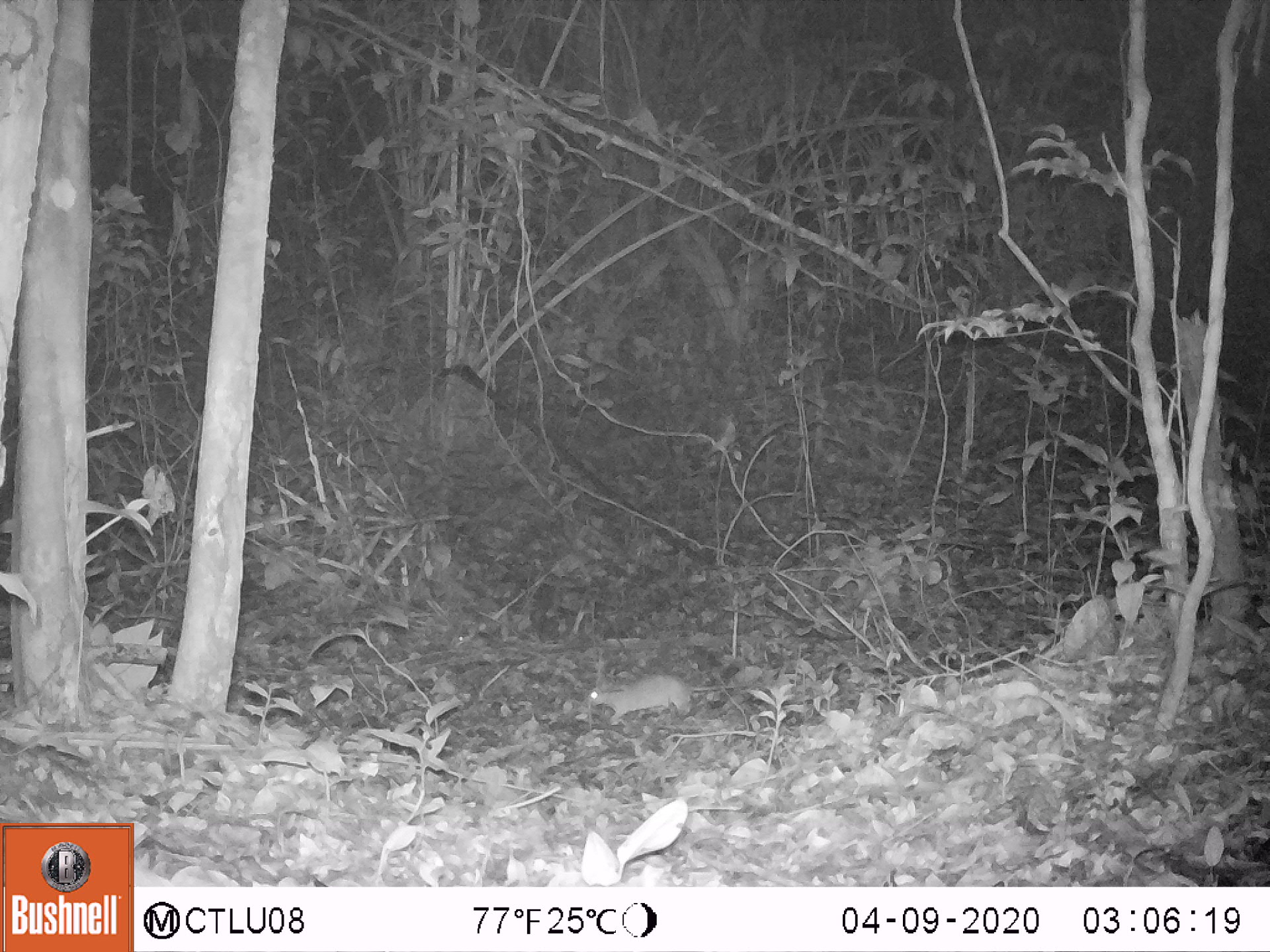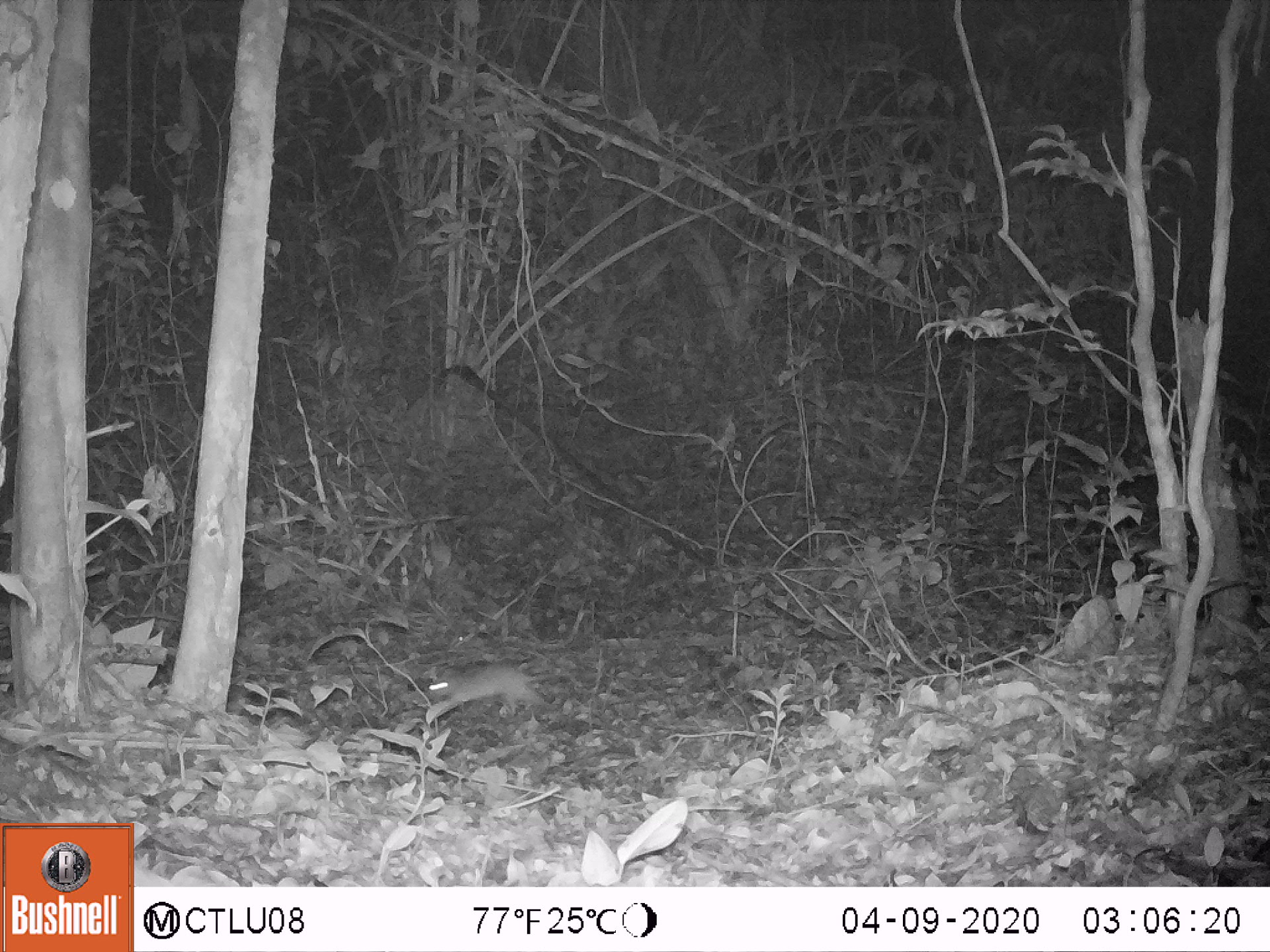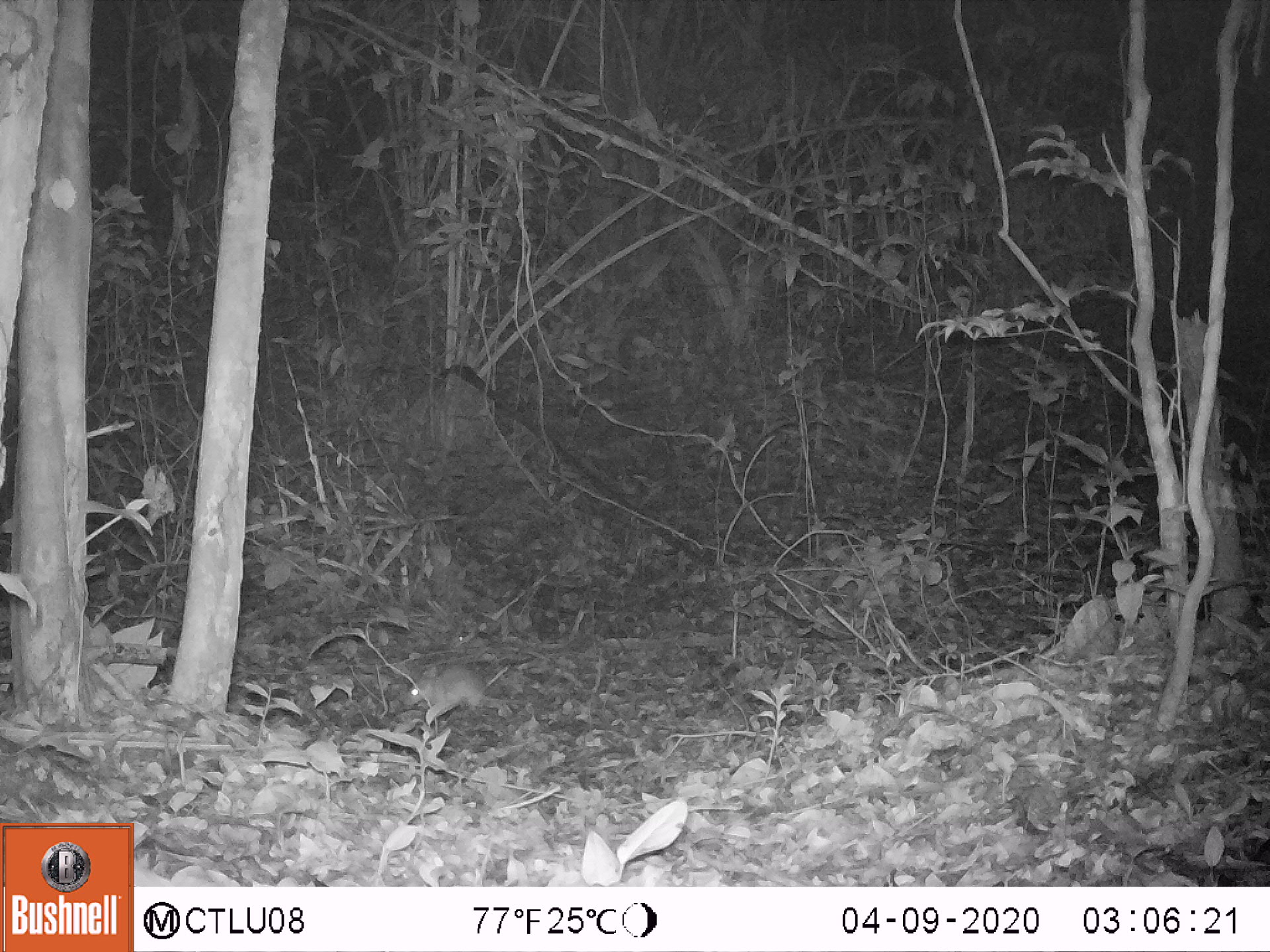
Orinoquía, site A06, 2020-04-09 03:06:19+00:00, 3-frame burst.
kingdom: Animalia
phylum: Chordata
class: Mammalia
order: Rodentia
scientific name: Rodentia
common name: rodent